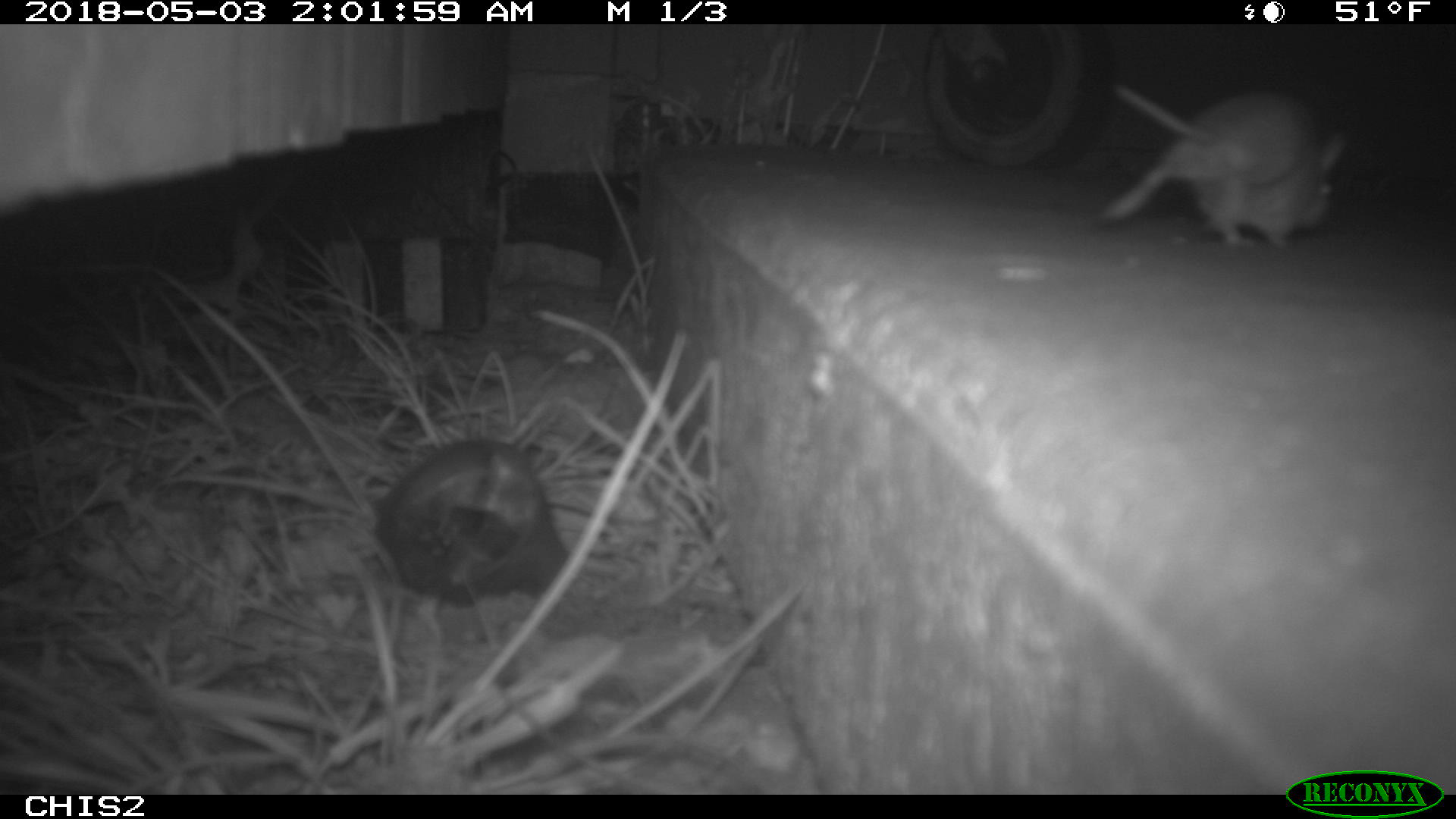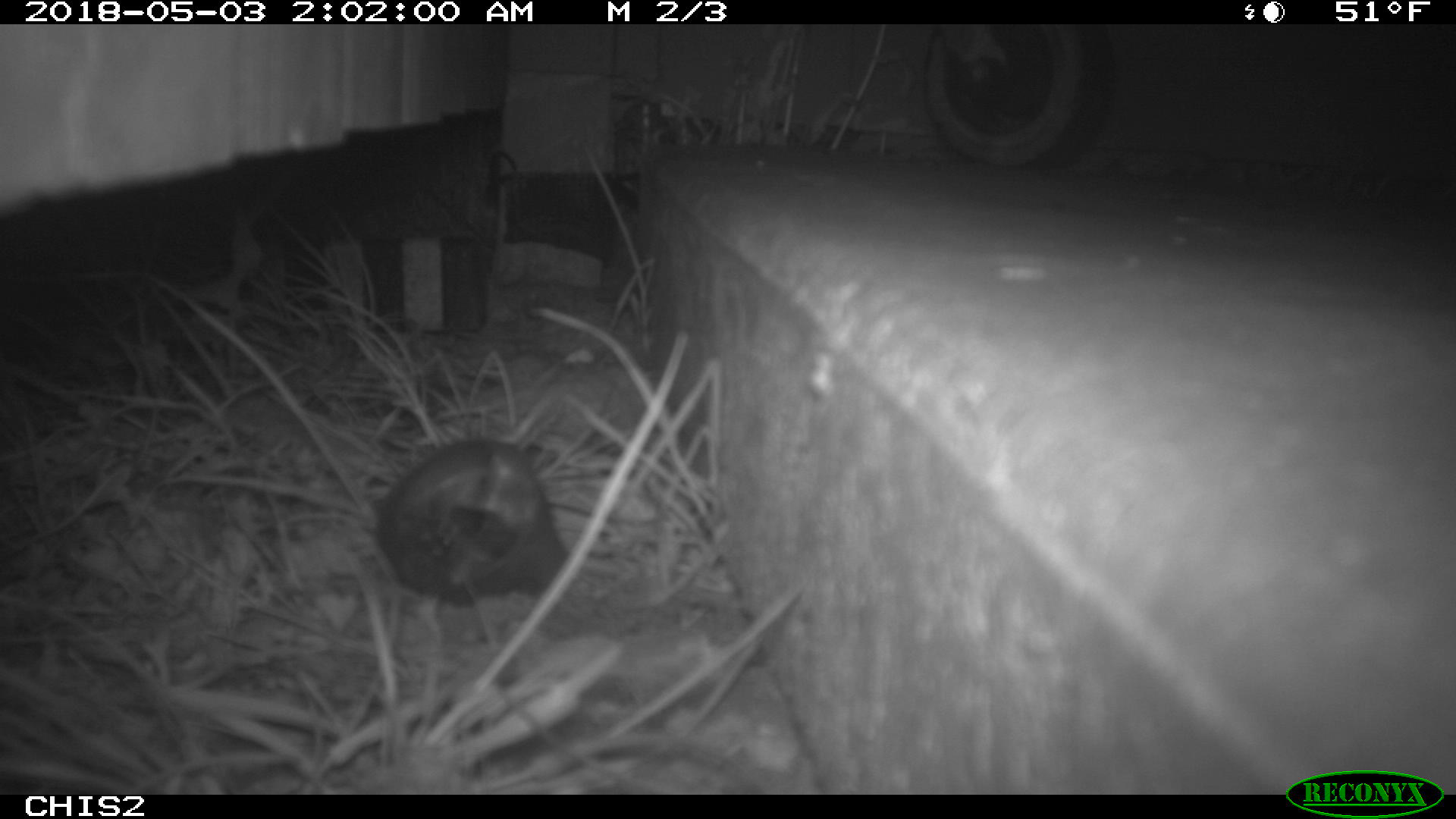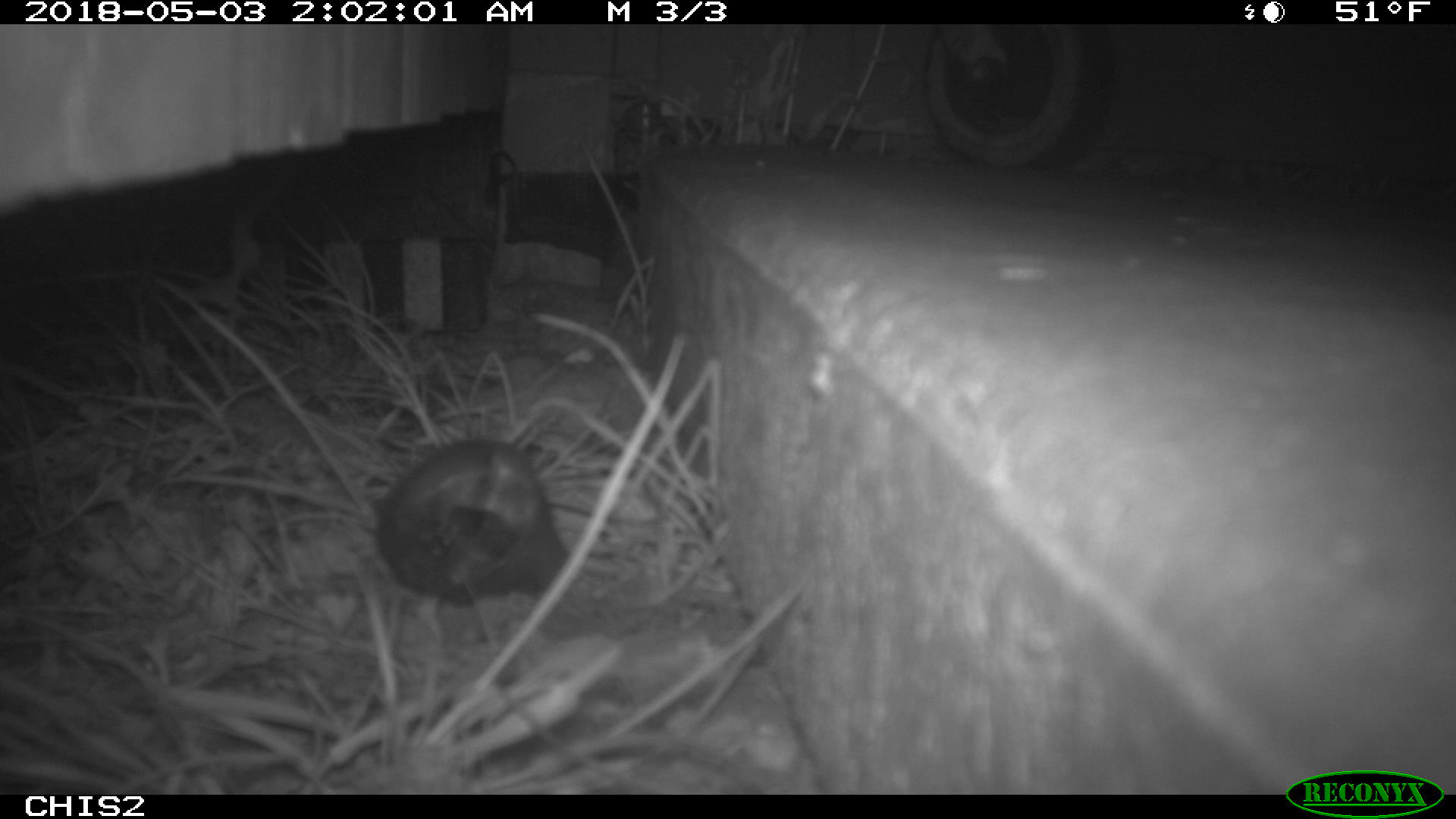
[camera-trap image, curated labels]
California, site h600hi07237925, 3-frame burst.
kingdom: Animalia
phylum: Chordata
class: Mammalia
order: Rodentia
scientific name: Rodentia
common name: rodent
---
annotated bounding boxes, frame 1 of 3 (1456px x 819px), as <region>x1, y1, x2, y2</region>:
rodent: <region>1103, 83, 1345, 248</region>